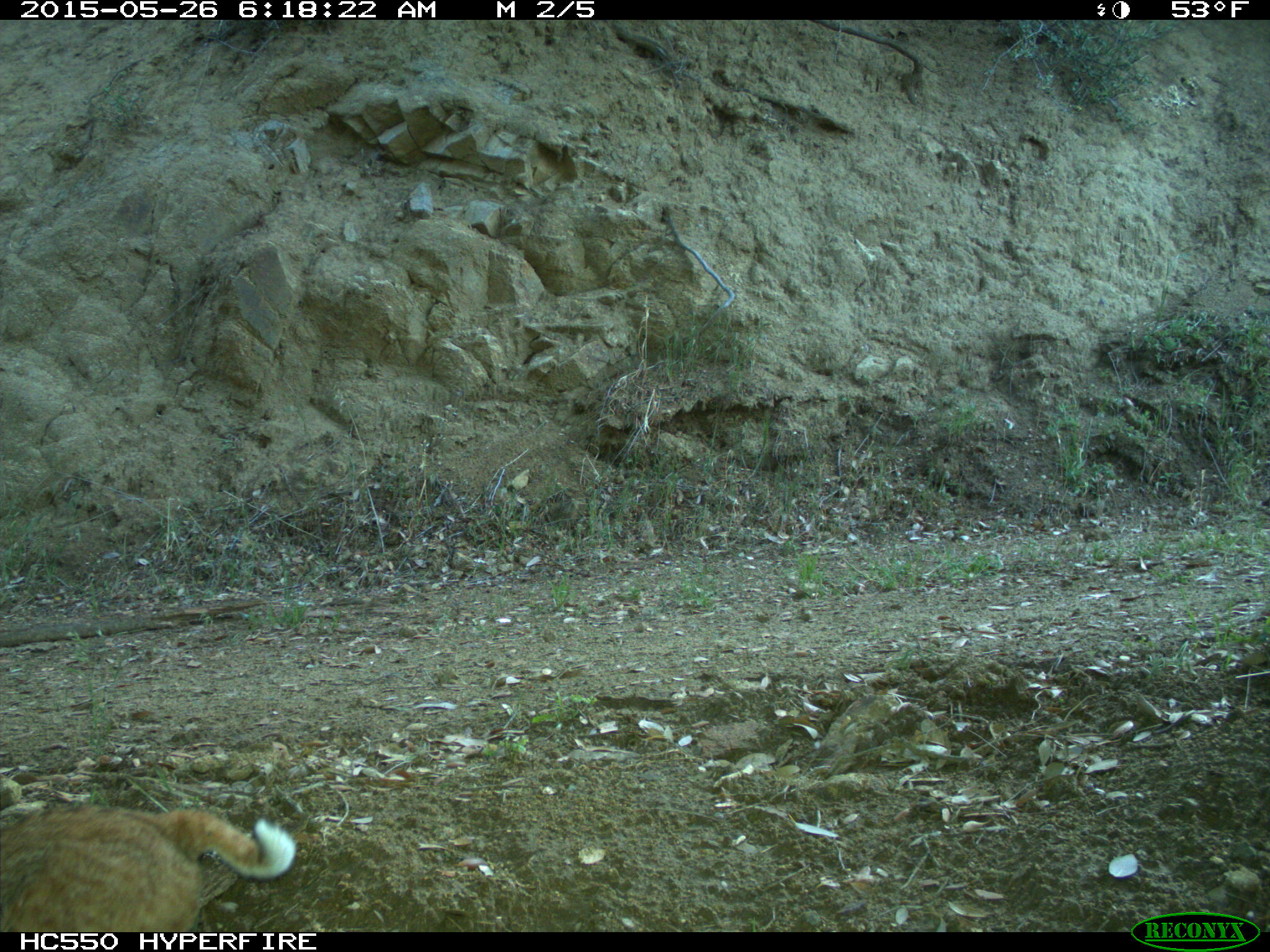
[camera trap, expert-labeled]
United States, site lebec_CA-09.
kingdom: Animalia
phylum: Chordata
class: Mammalia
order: Carnivora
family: Felidae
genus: Lynx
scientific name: Lynx rufus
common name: bobcat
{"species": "Lynx rufus (bobcat)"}